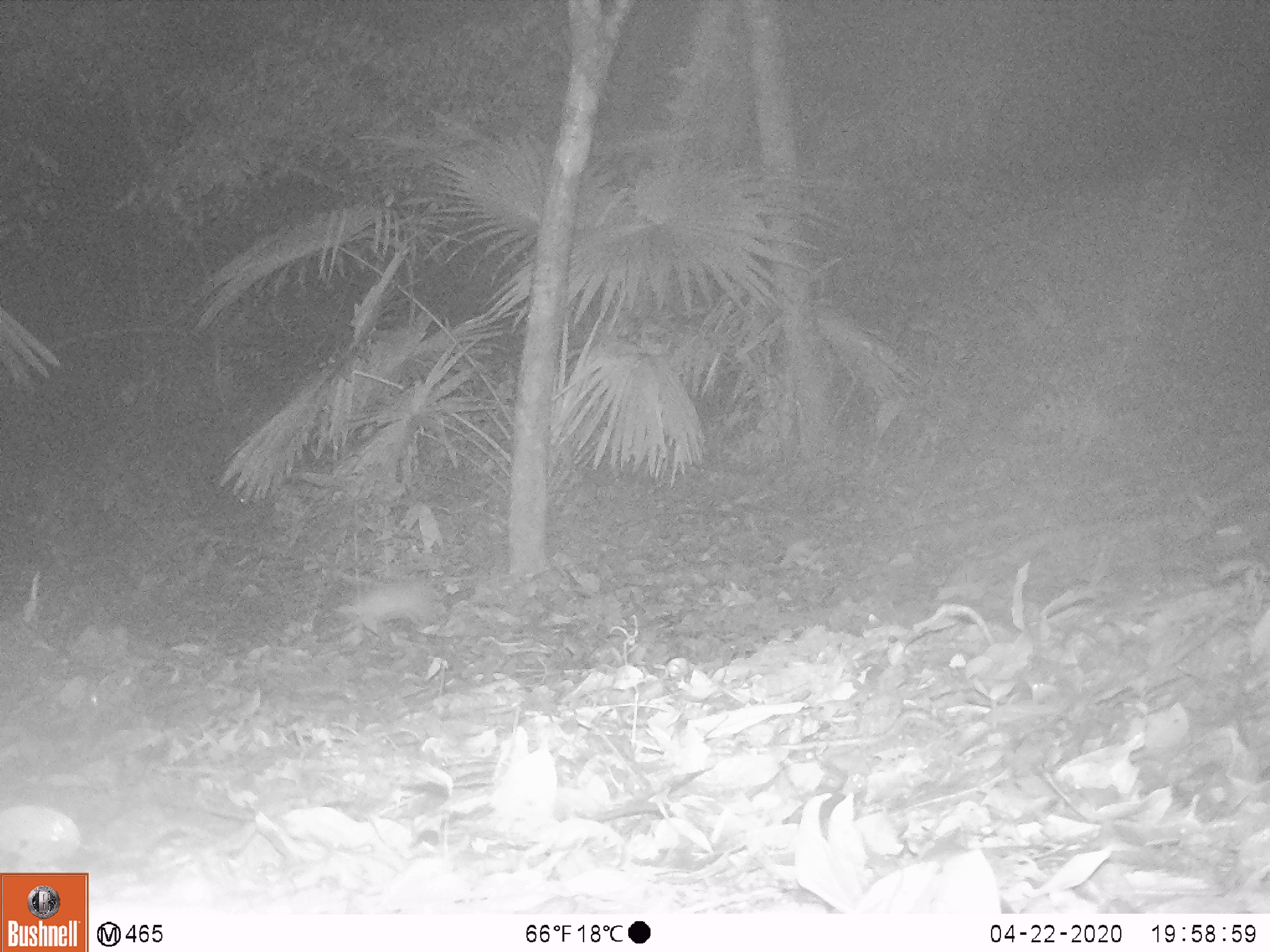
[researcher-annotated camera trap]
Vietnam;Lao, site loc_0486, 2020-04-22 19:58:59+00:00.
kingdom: Animalia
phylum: Chordata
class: Mammalia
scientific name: Mammalia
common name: mammal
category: unidentified small mammal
Unidentified small mammal (mammal) (Mammalia). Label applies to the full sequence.